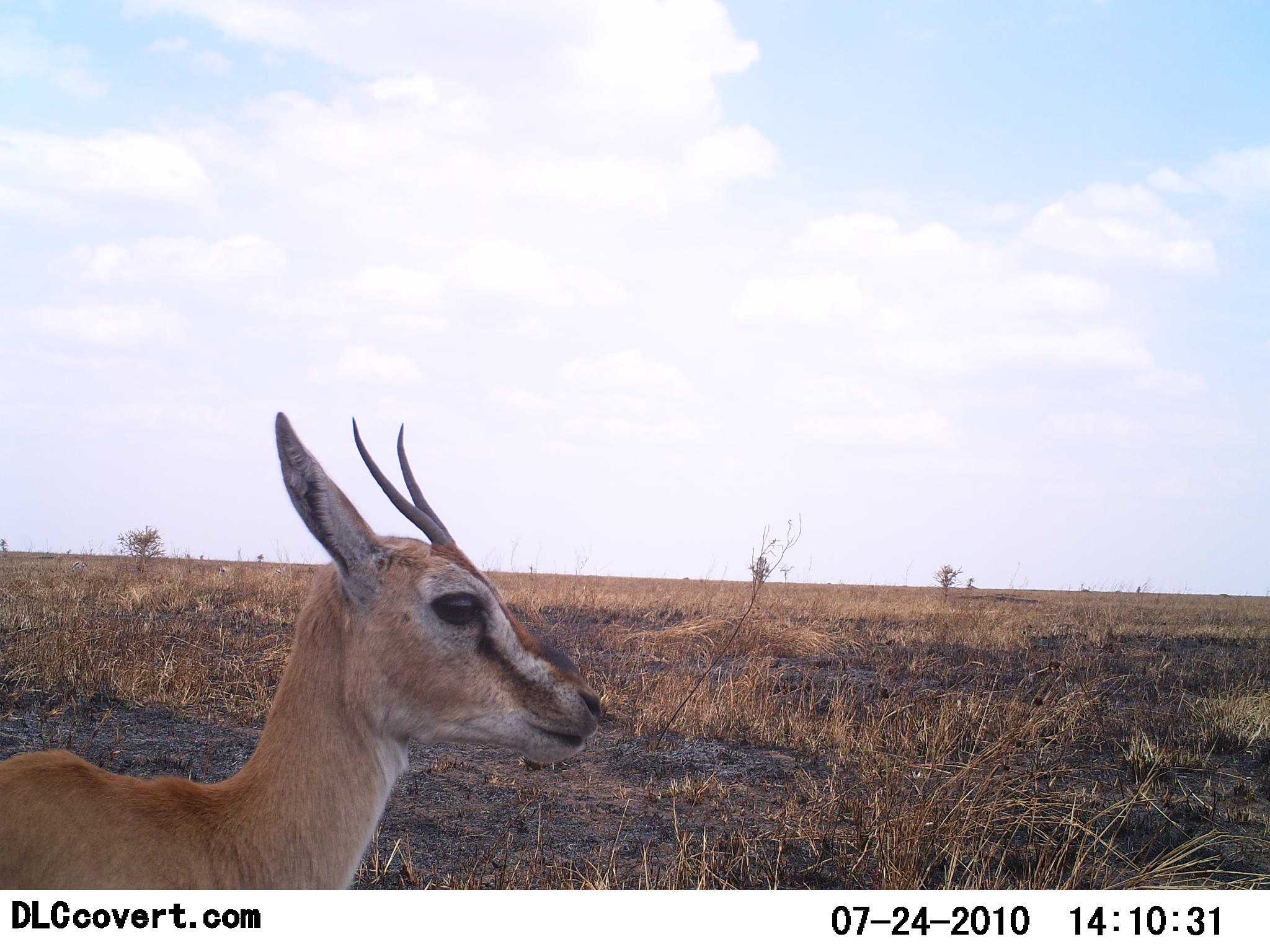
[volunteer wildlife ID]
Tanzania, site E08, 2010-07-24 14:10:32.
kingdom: Animalia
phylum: Chordata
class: Mammalia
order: Artiodactyla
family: Bovidae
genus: Eudorcas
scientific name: Eudorcas thomsonii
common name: thomson's gazelle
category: gazellethomsons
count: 1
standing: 77%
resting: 23%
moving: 0%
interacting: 0%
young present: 8%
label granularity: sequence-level